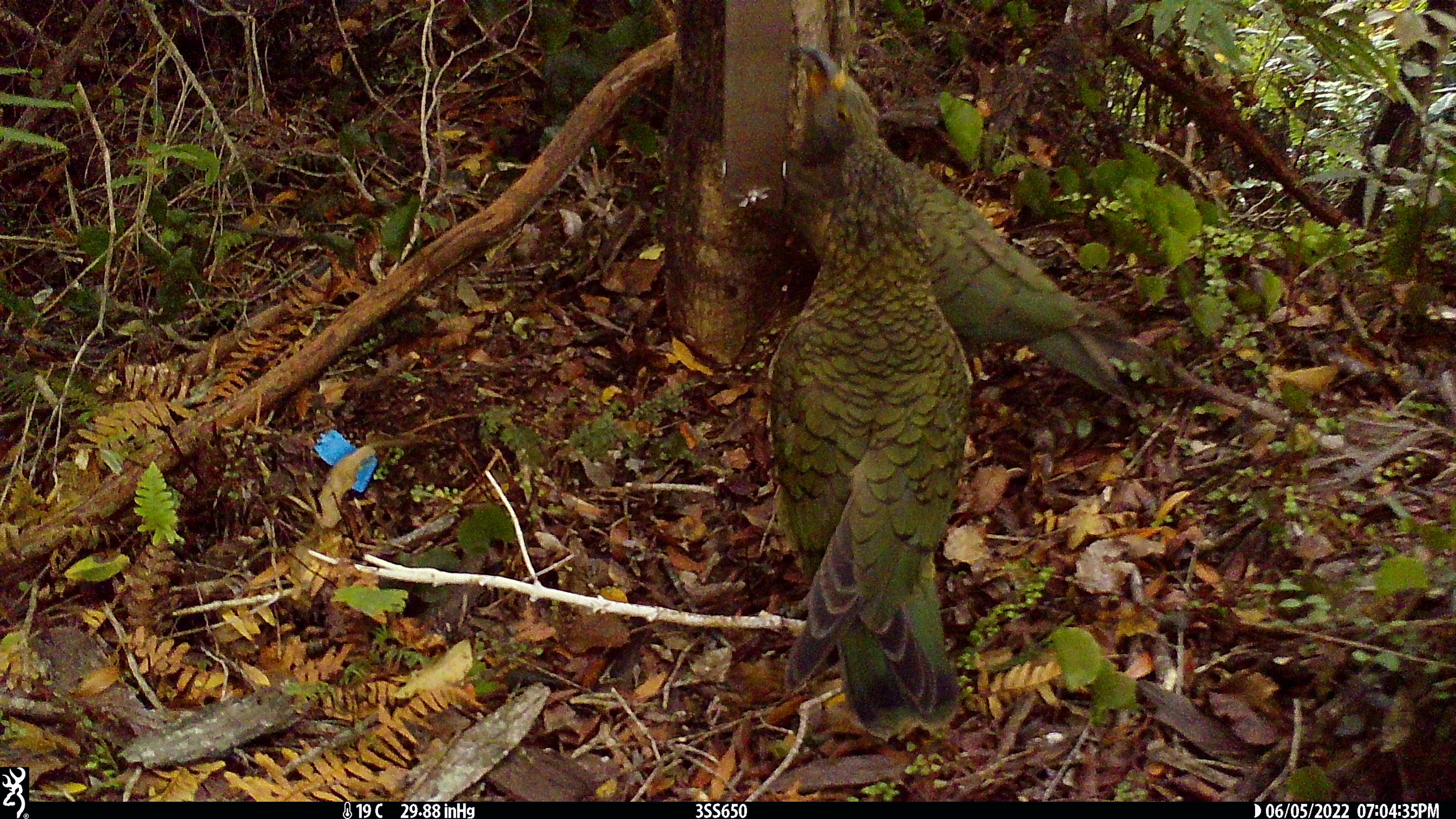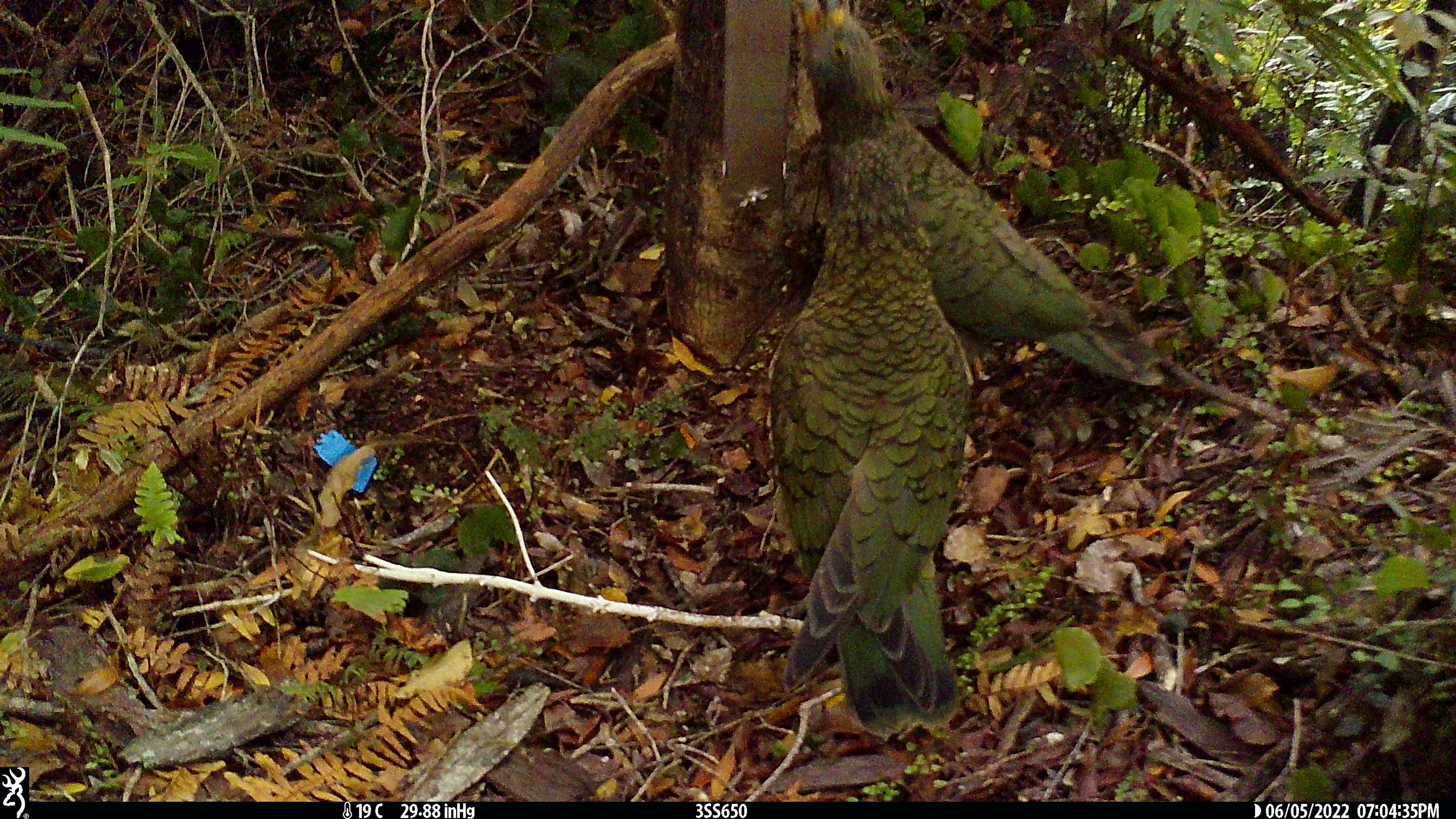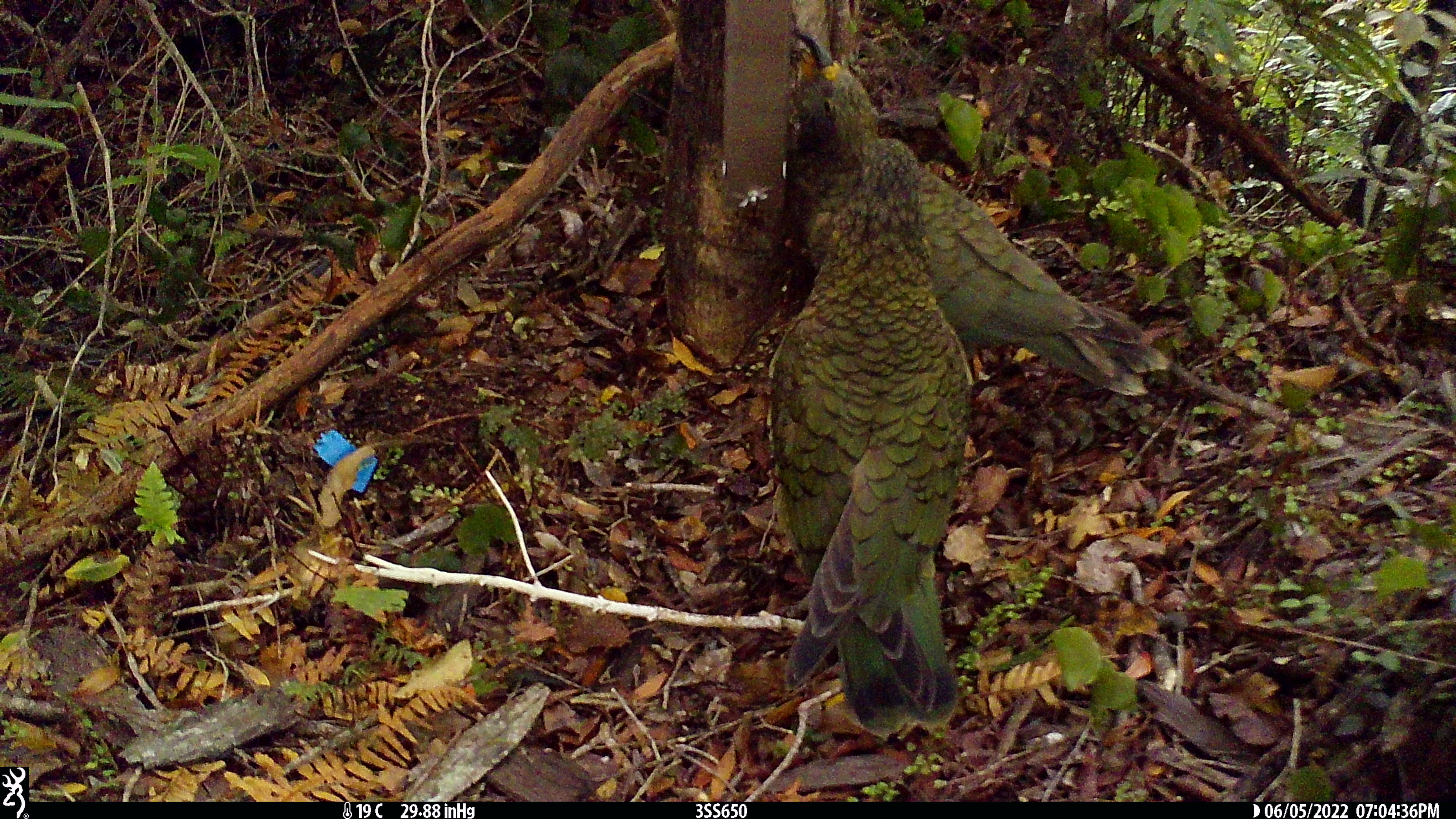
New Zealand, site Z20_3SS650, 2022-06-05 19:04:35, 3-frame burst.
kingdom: Animalia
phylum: Chordata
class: Aves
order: Psittaciformes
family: Strigopidae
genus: Nestor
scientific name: Nestor notabilis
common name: kea